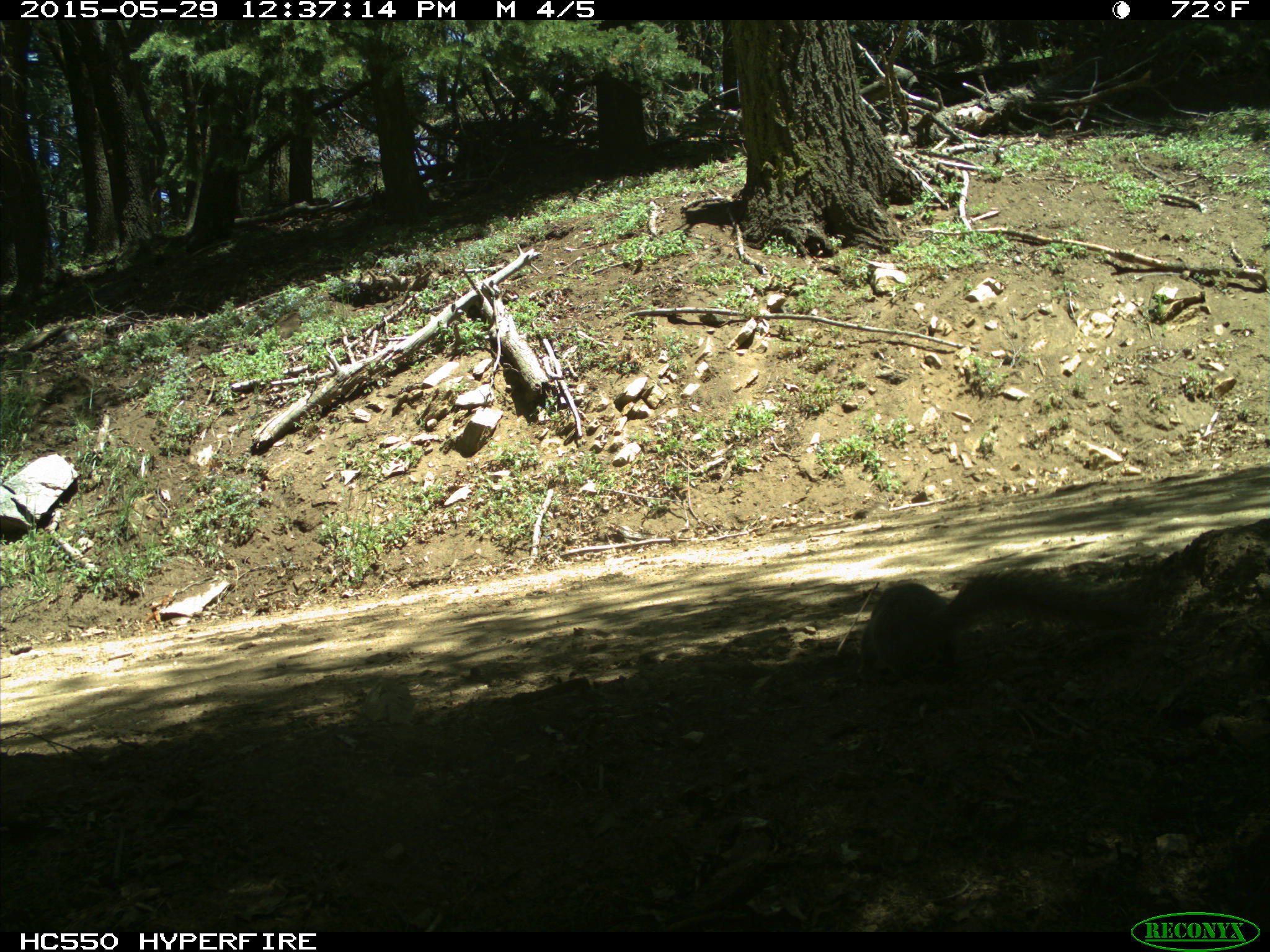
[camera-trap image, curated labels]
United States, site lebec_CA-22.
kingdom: Animalia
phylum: Chordata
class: Mammalia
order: Rodentia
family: Sciuridae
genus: Sciurus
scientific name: Sciurus carolinensis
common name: eastern gray squirrel